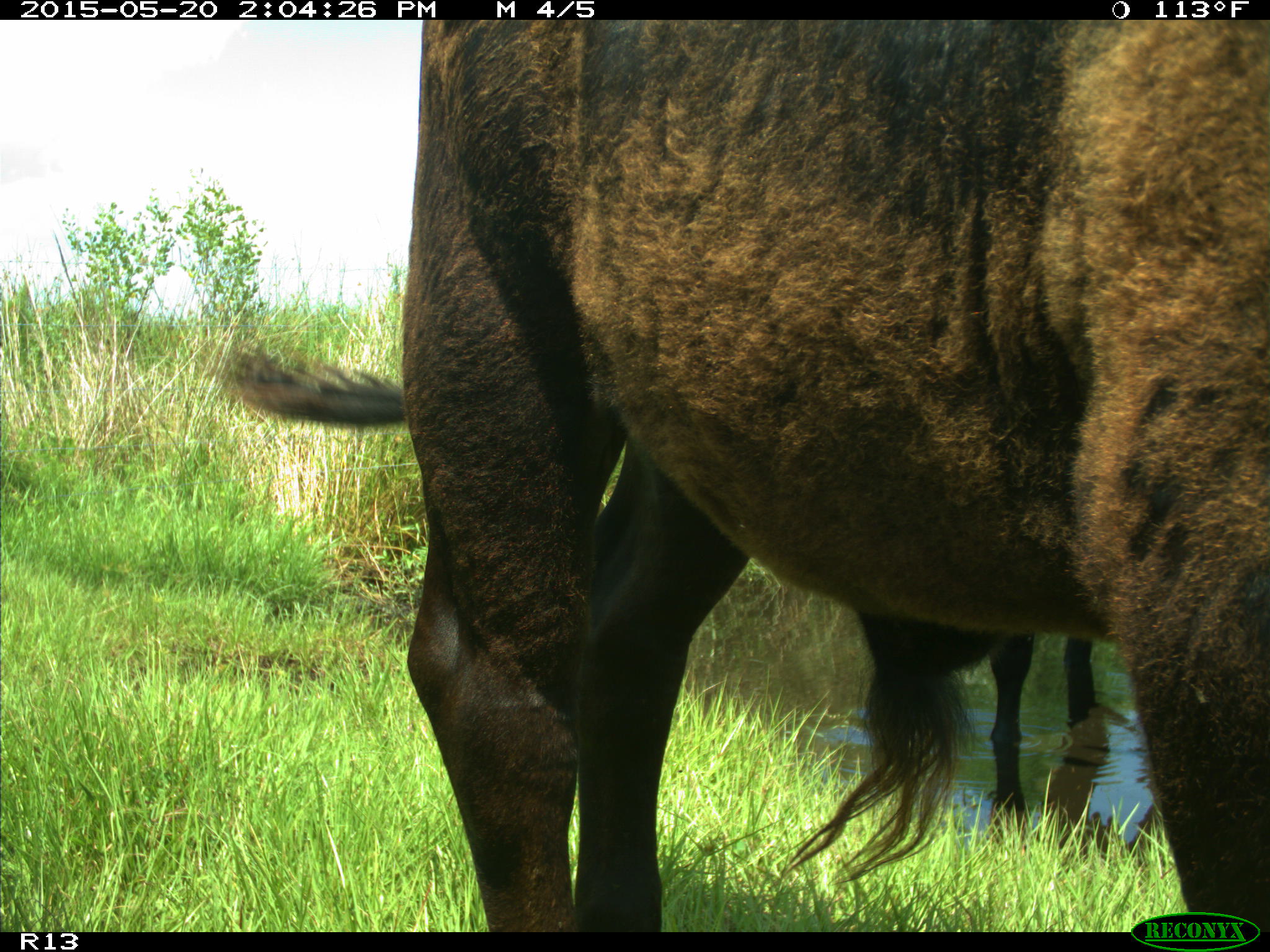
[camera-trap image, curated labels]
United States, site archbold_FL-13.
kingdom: Animalia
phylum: Chordata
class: Mammalia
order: Artiodactyla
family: Bovidae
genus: Bos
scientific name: Bos taurus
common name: domestic cow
Bos taurus (domestic cow).